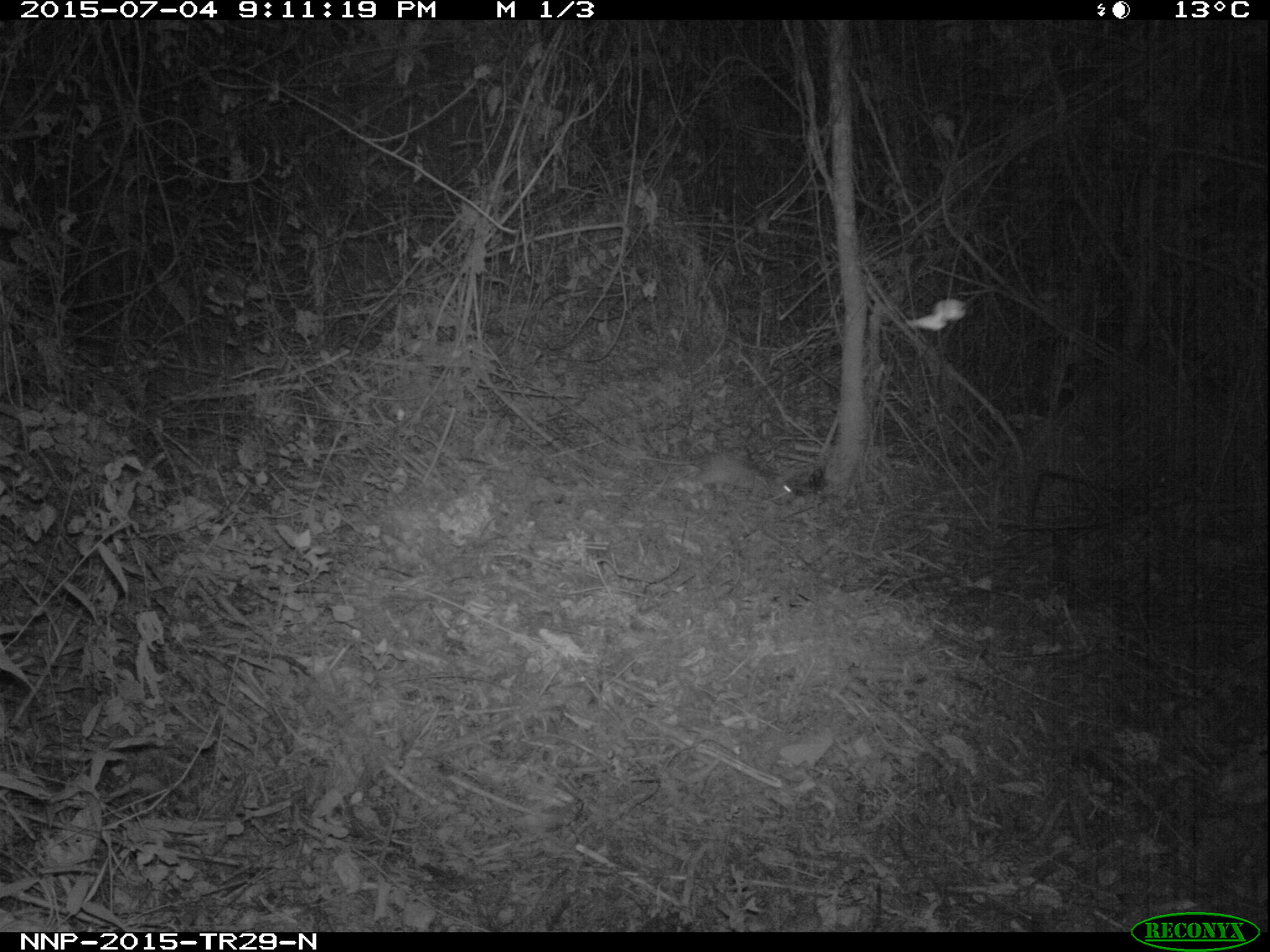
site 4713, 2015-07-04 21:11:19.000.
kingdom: Animalia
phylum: Chordata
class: Mammalia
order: Rodentia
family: Nesomyidae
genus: Cricetomys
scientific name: Cricetomys gambianus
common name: african giant pouched rat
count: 1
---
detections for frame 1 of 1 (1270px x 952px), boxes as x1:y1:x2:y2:
cricetomys gambianus: 633:452:800:501